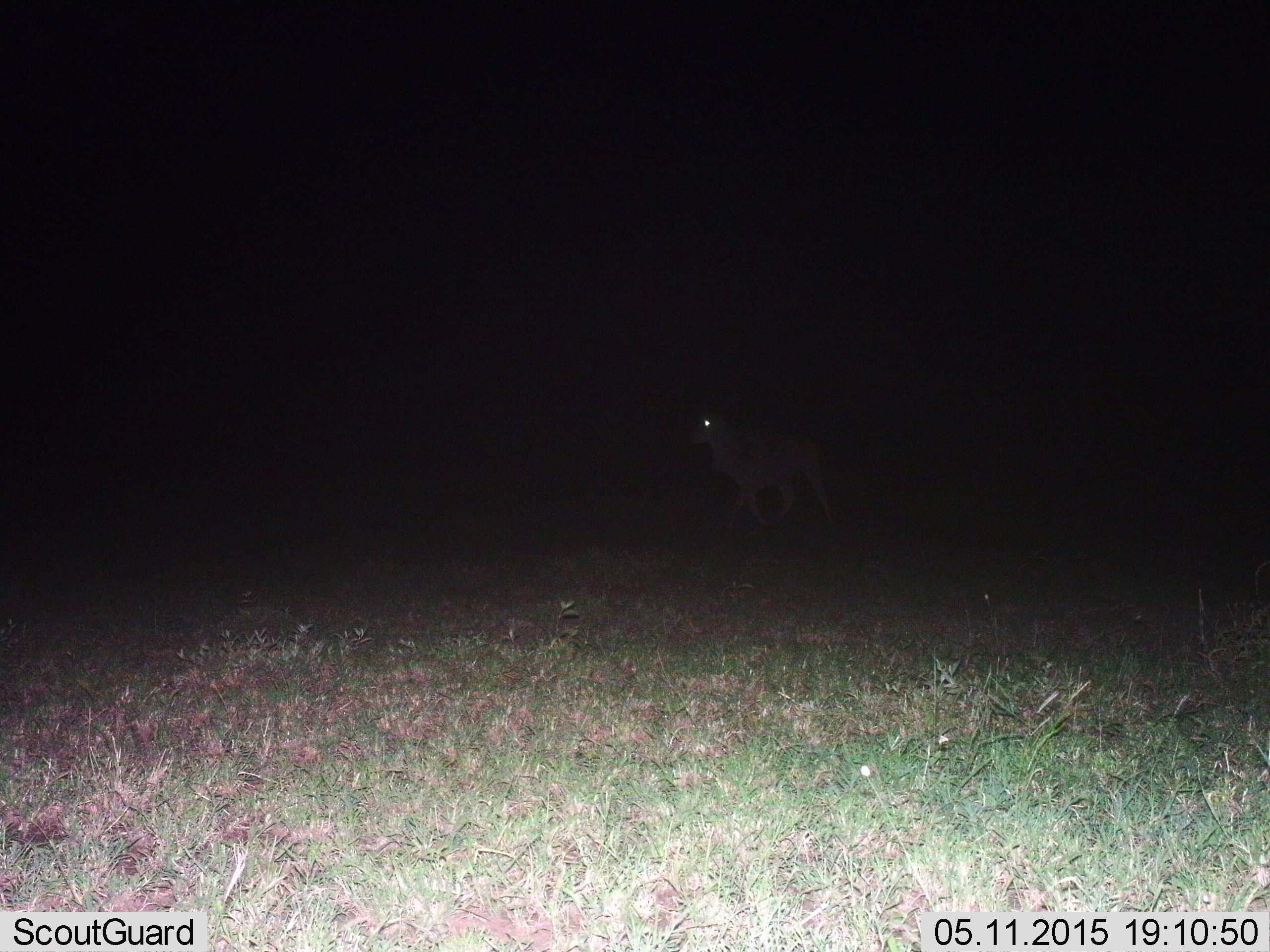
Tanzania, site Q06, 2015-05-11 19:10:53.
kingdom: Animalia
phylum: Chordata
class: Mammalia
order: Artiodactyla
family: Bovidae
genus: Tragelaphus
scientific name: Tragelaphus oryx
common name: eland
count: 1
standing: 17%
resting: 0%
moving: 83%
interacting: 0%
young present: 0%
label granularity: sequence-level